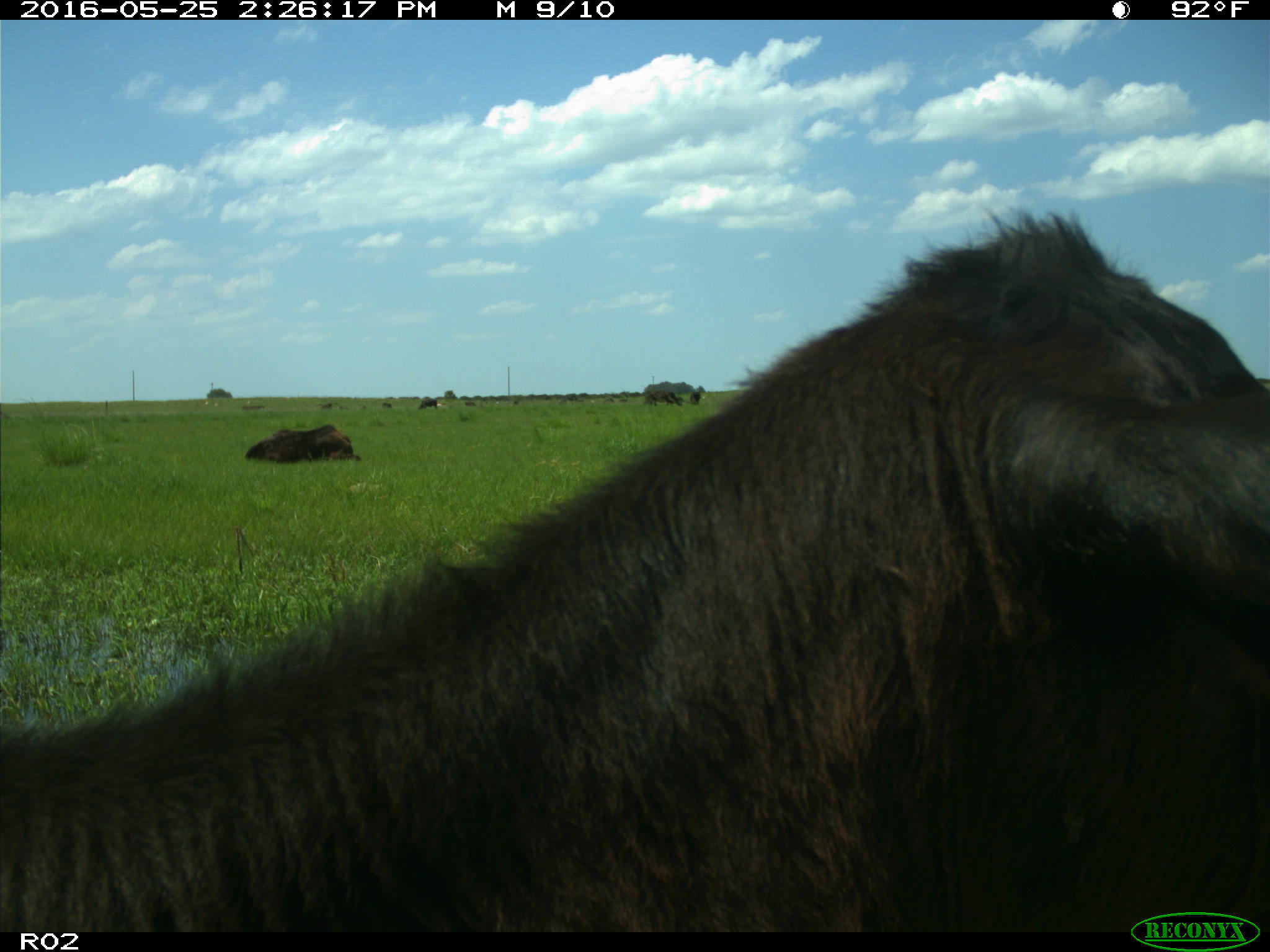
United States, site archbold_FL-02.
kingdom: Animalia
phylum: Chordata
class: Mammalia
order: Artiodactyla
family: Bovidae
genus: Bos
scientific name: Bos taurus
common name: domestic cow